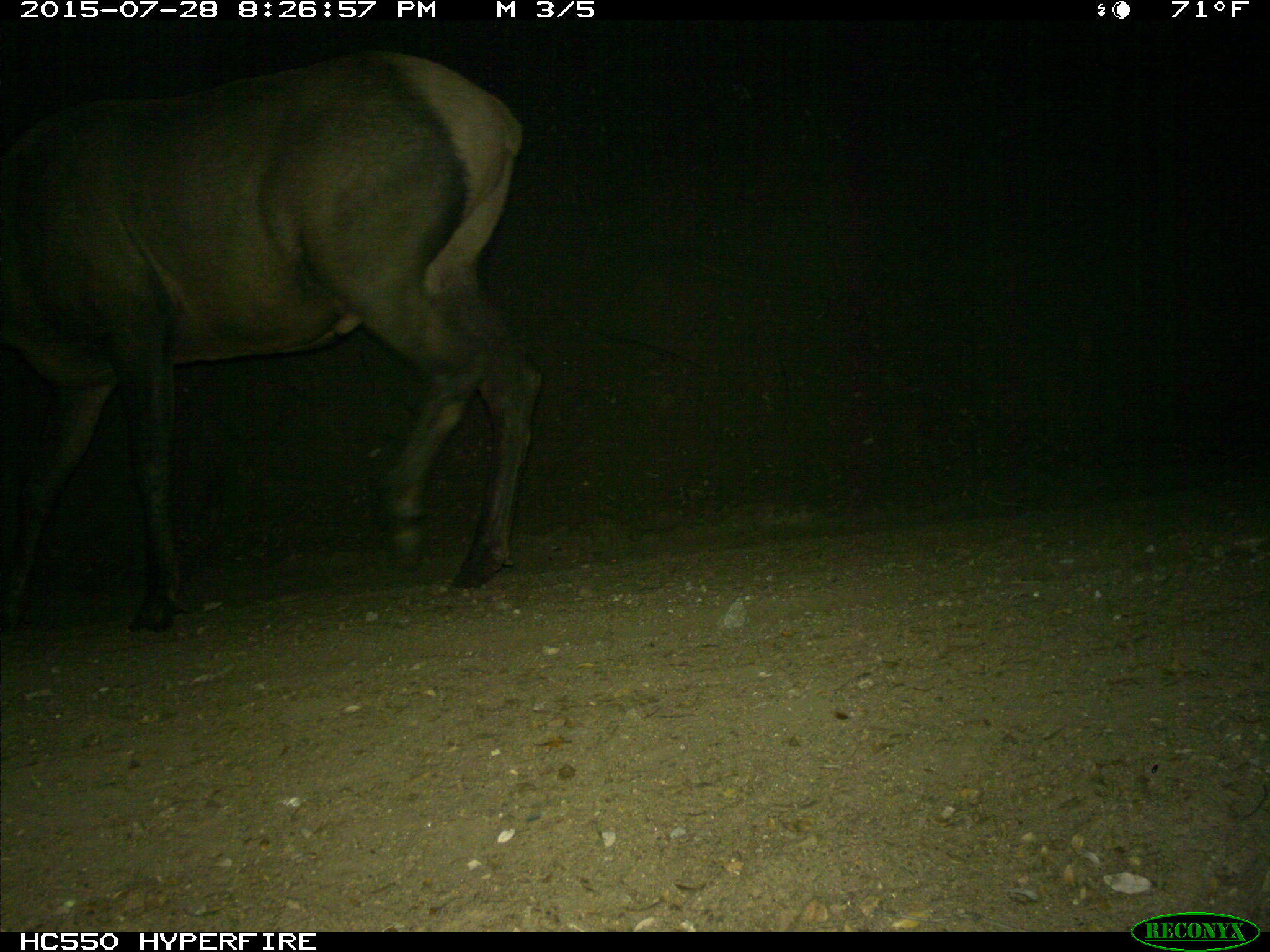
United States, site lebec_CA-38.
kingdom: Animalia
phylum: Chordata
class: Mammalia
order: Artiodactyla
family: Cervidae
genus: Cervus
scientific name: Cervus canadensis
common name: elk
Cervus canadensis (elk).